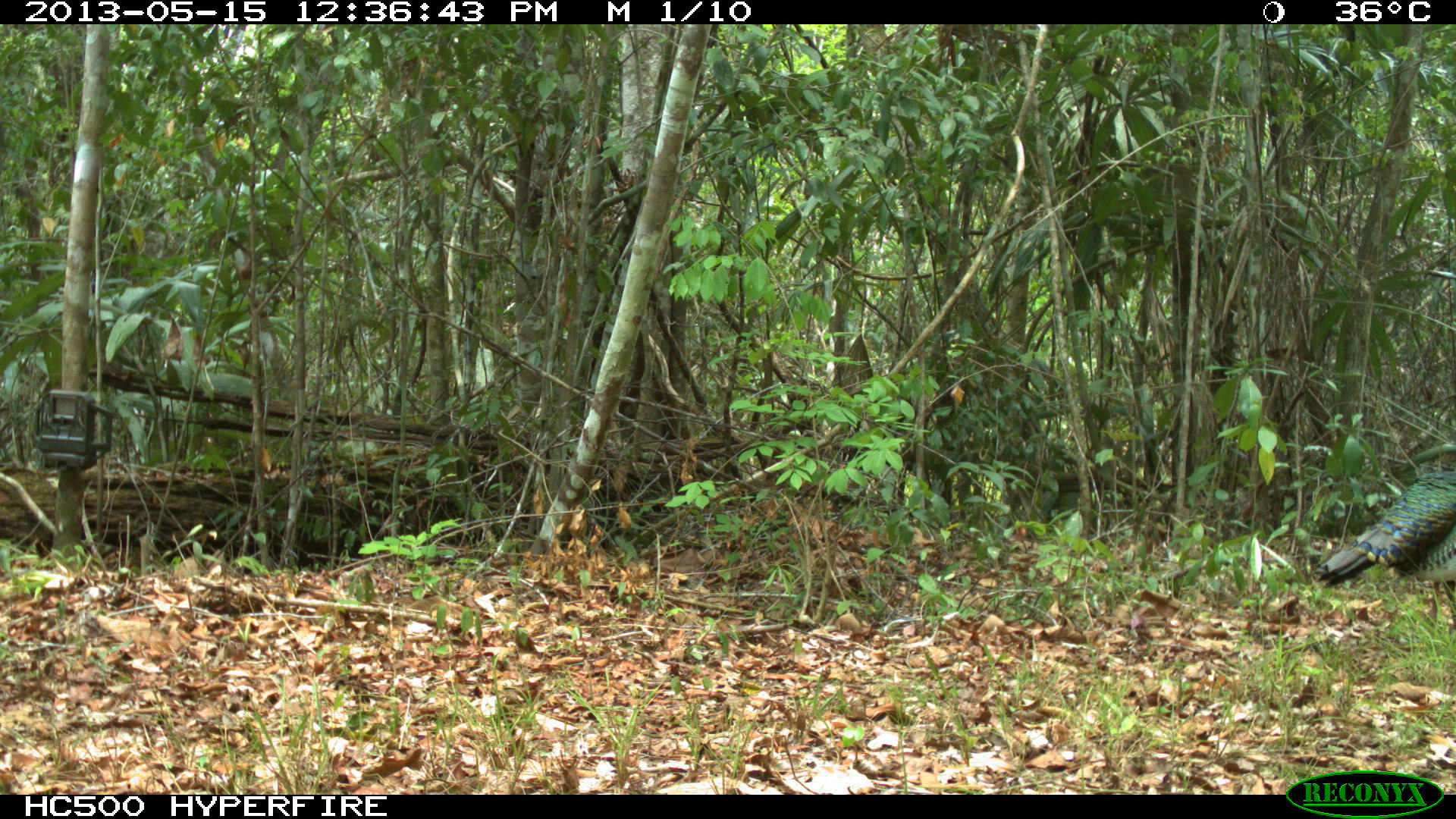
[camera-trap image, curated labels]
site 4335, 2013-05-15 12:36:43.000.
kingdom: Animalia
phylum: Chordata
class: Aves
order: Galliformes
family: Phasianidae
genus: Meleagris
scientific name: Meleagris ocellata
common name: ocellated turkey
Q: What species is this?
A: Meleagris ocellata (ocellated turkey).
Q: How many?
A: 1.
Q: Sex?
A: Male.